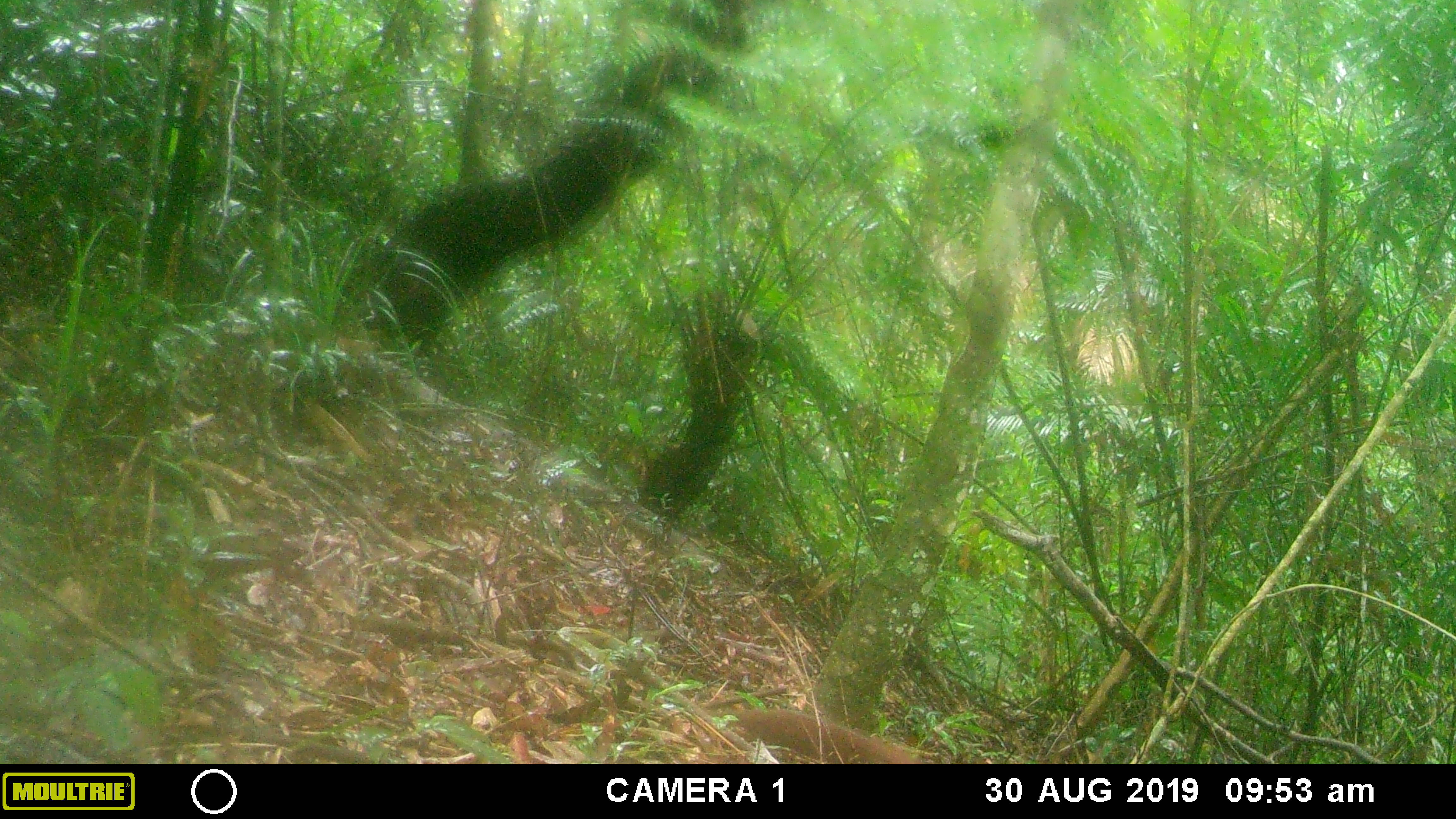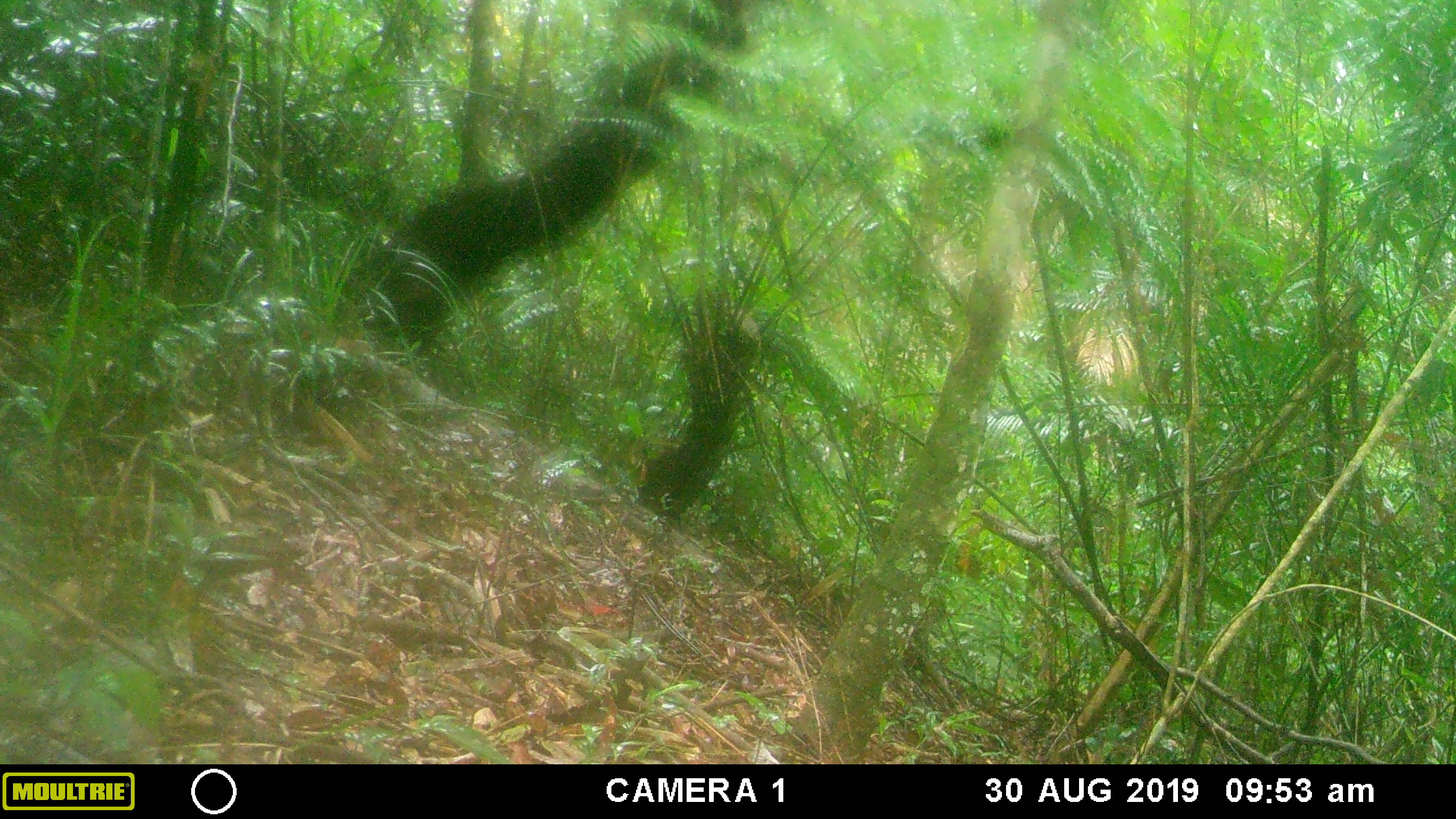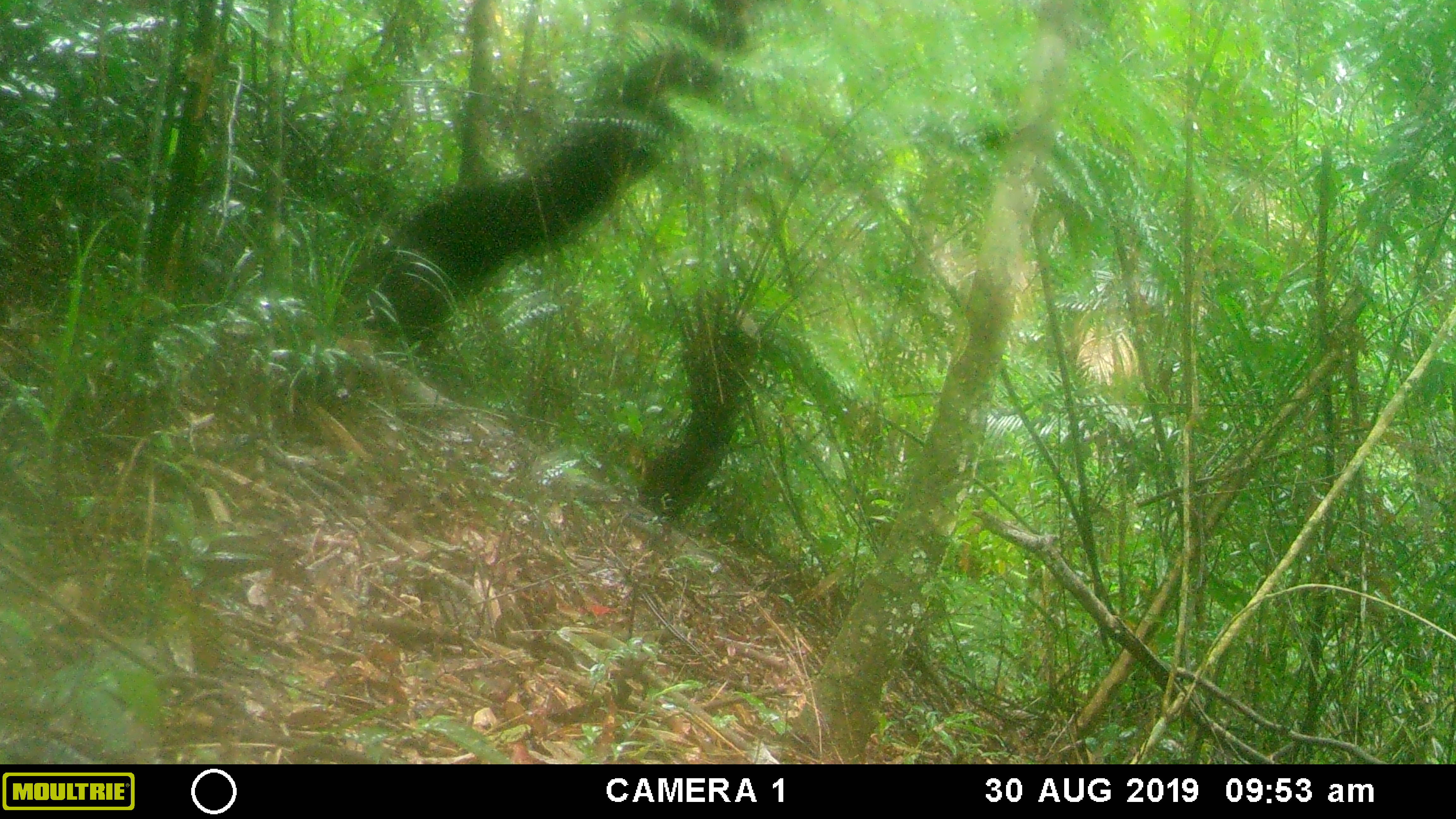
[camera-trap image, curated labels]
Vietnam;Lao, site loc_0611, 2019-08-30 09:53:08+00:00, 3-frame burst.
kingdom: Animalia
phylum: Chordata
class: Mammalia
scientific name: Mammalia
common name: mammal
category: unidentified small mammal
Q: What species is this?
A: Unidentified small mammal (mammal) (Mammalia).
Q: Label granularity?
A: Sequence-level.